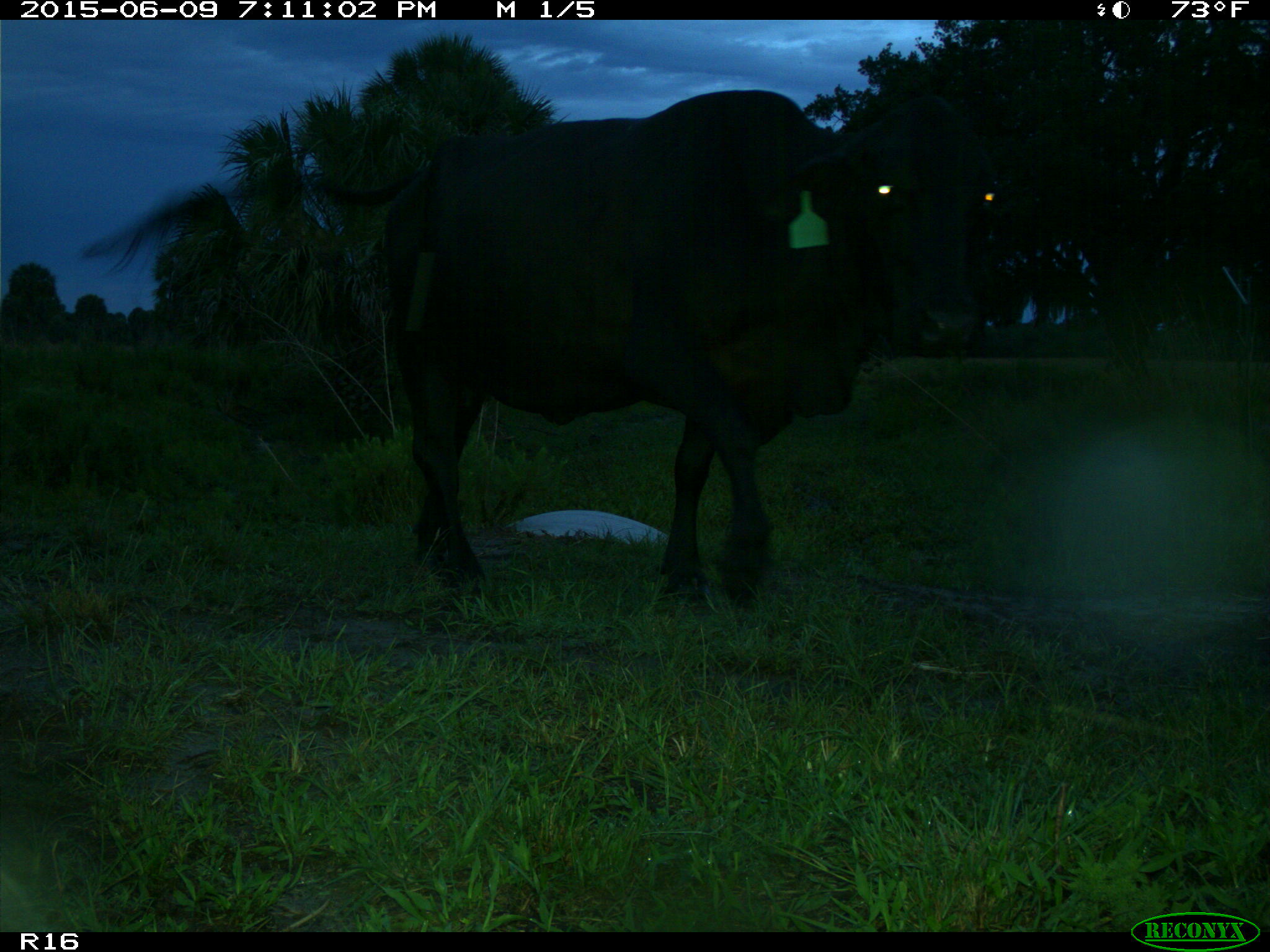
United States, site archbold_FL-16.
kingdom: Animalia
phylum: Chordata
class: Mammalia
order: Artiodactyla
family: Bovidae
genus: Bos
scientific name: Bos taurus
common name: domestic cow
Bos taurus (domestic cow).